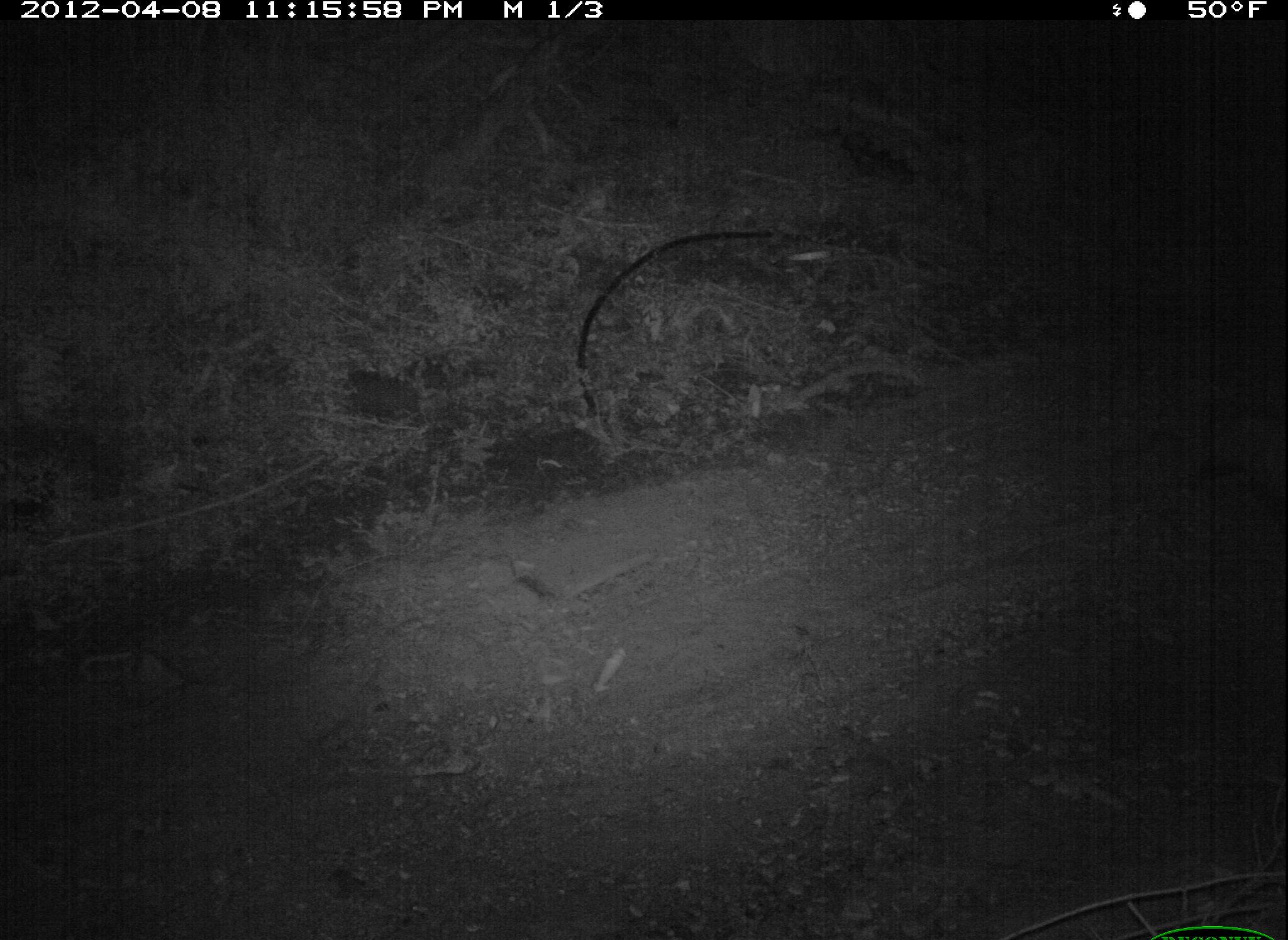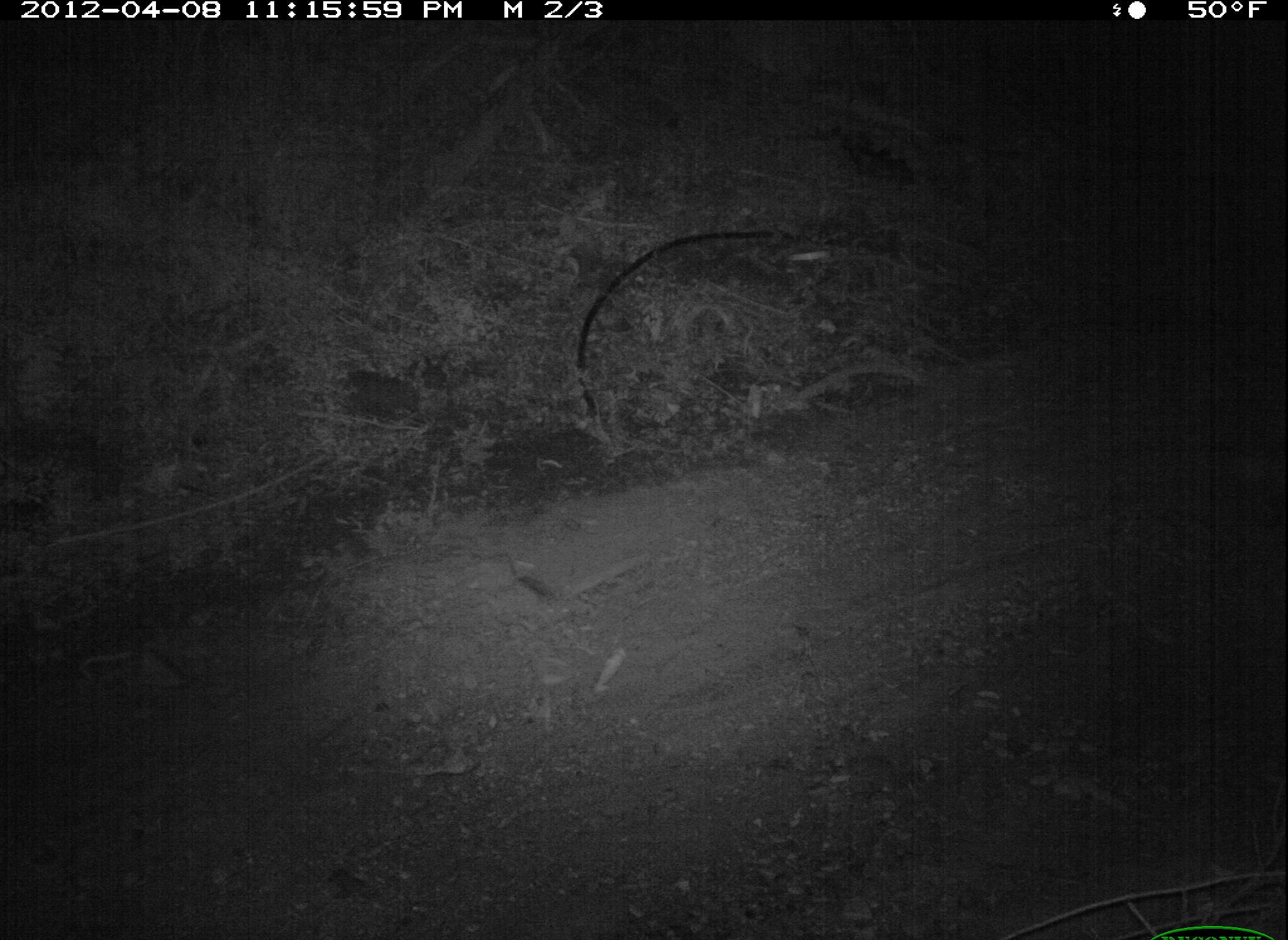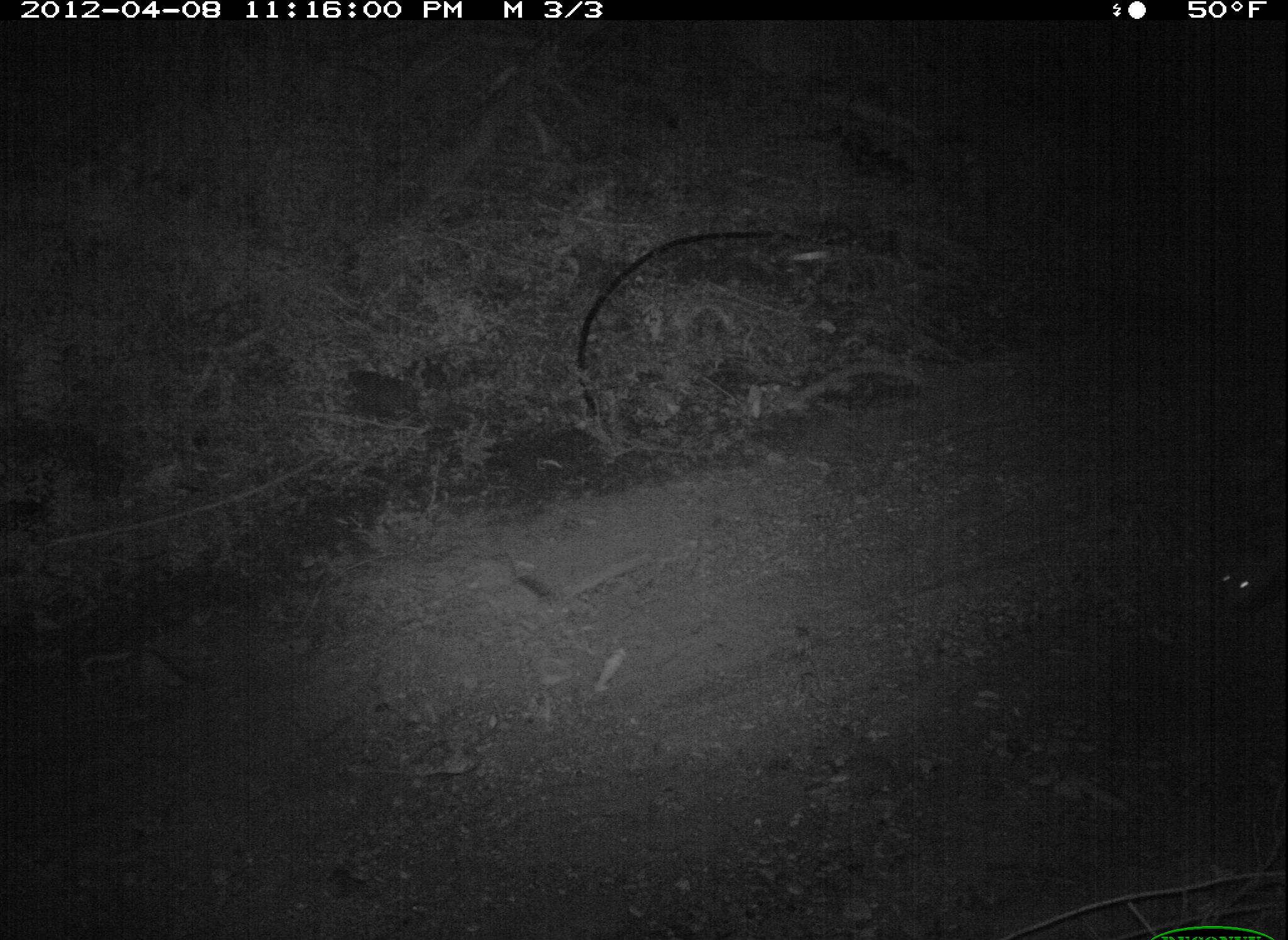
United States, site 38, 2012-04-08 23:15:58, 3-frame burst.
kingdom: Animalia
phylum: Chordata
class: Mammalia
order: Didelphimorphia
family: Didelphidae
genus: Didelphis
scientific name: Didelphis virginiana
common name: virginia opossum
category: opossum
Opossum (virginia opossum) (Didelphis virginiana).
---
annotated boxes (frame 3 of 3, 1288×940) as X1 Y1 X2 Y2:
opossum: 1208 538 1288 639